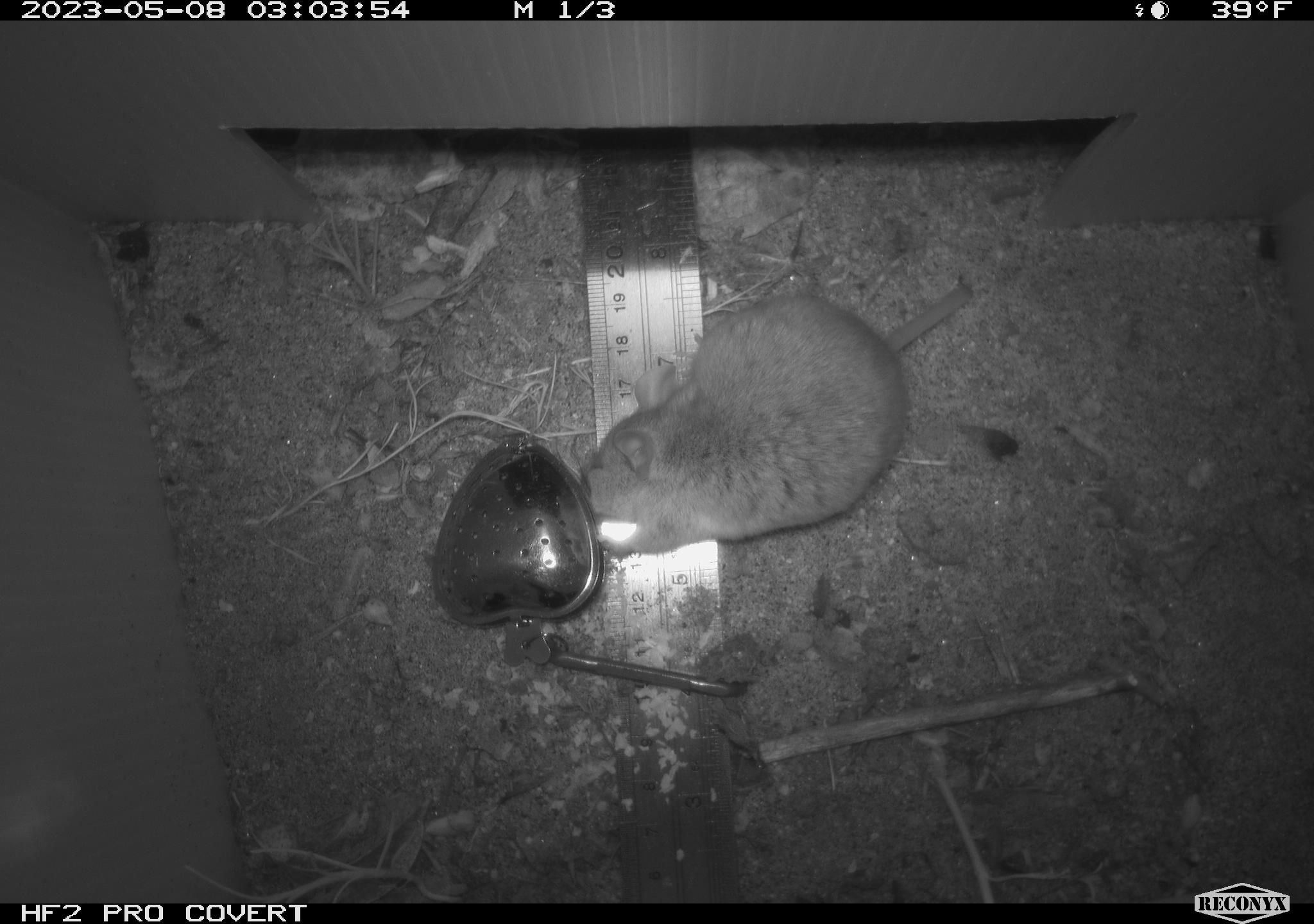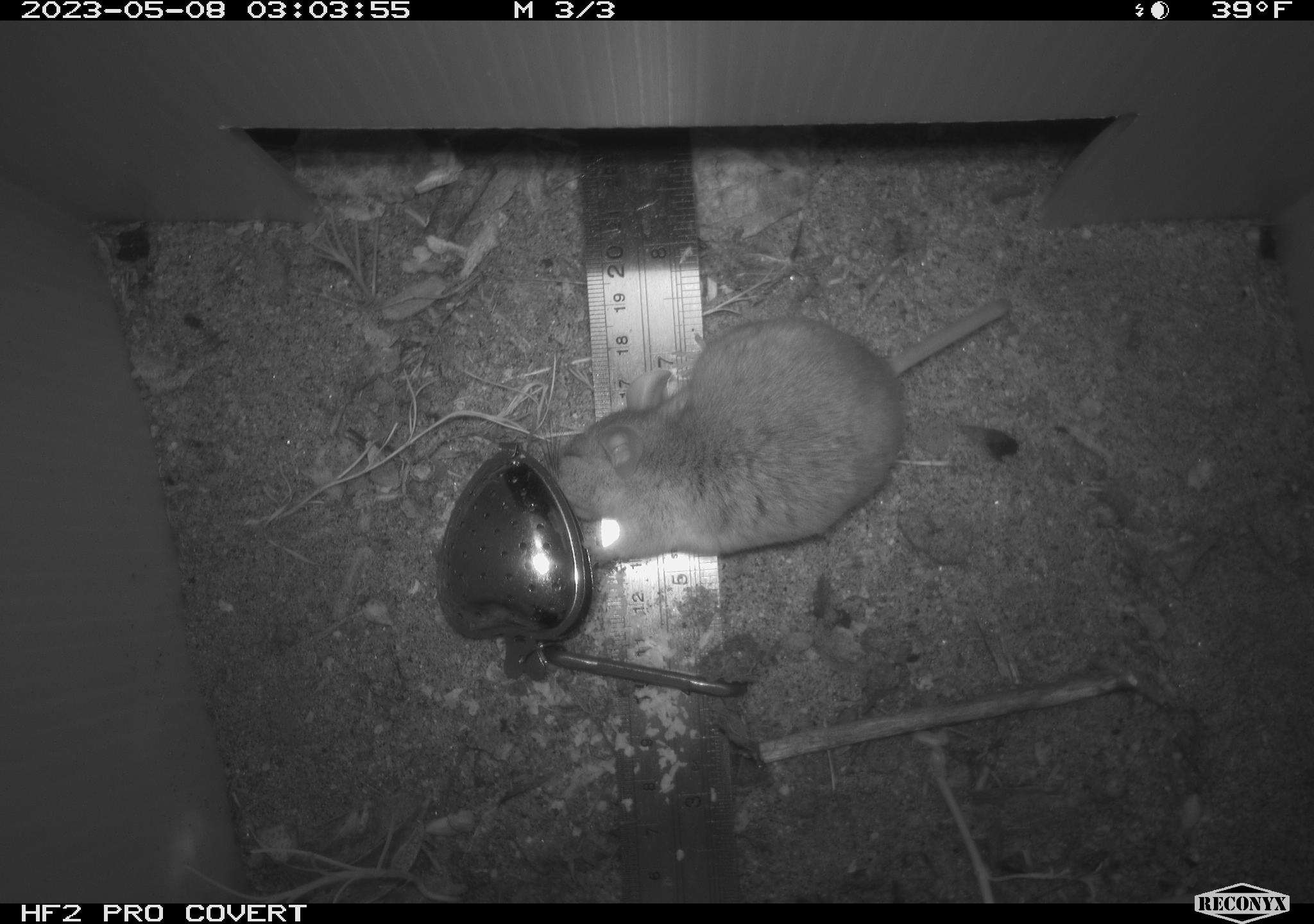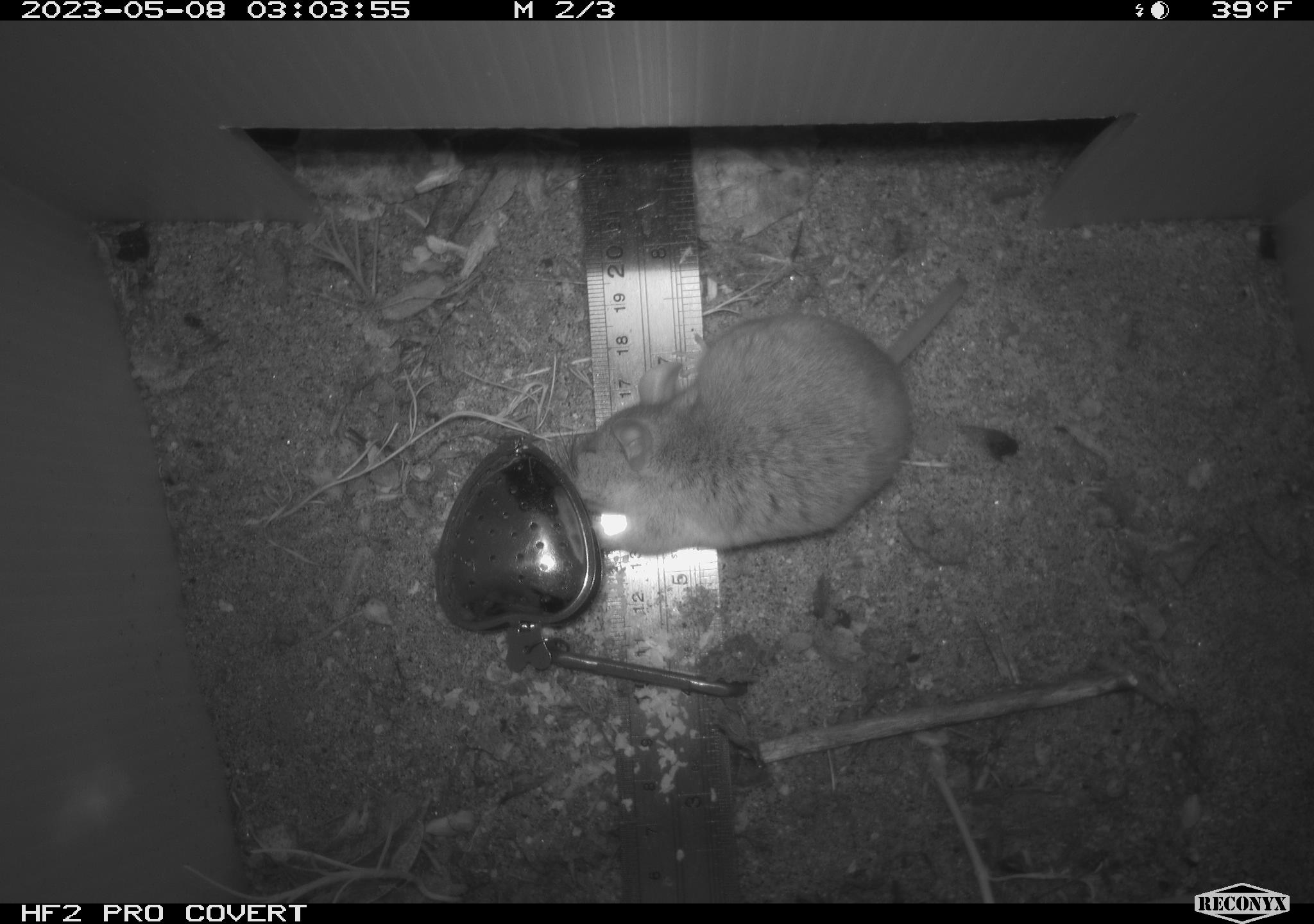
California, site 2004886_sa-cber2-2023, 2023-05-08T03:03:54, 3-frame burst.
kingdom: Animalia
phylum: Chordata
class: Mammalia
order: Rodentia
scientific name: Rodentia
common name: mouse species